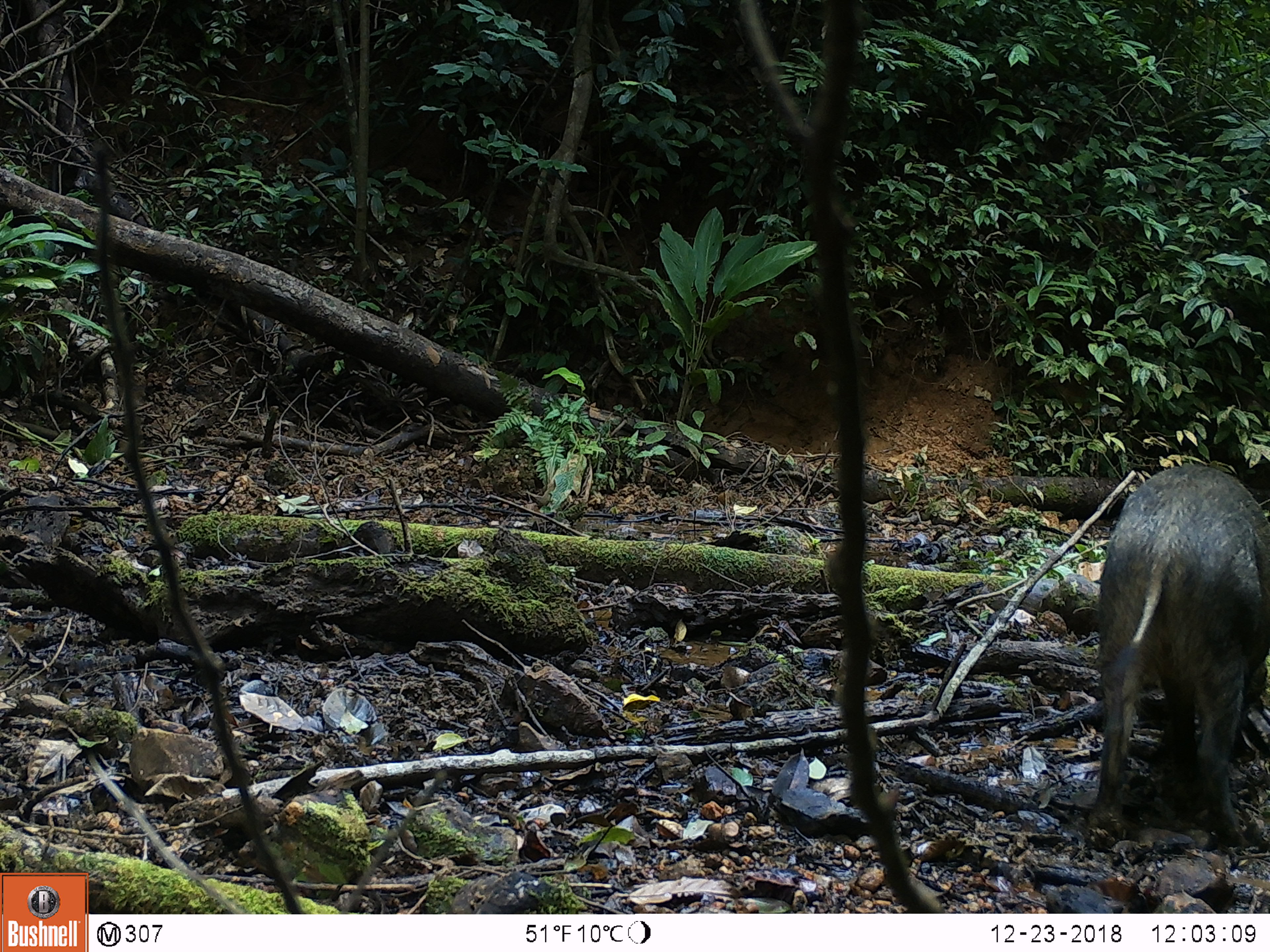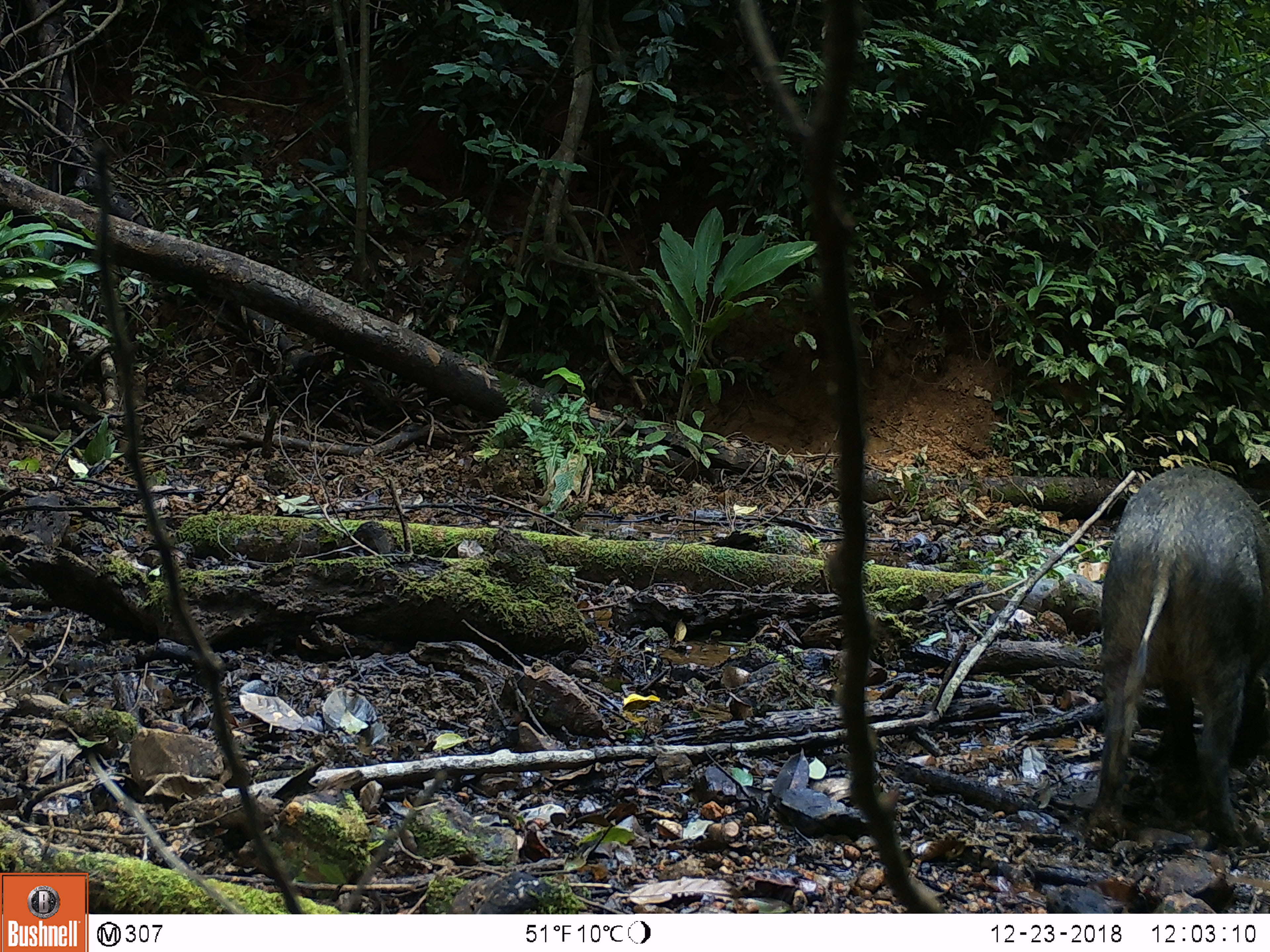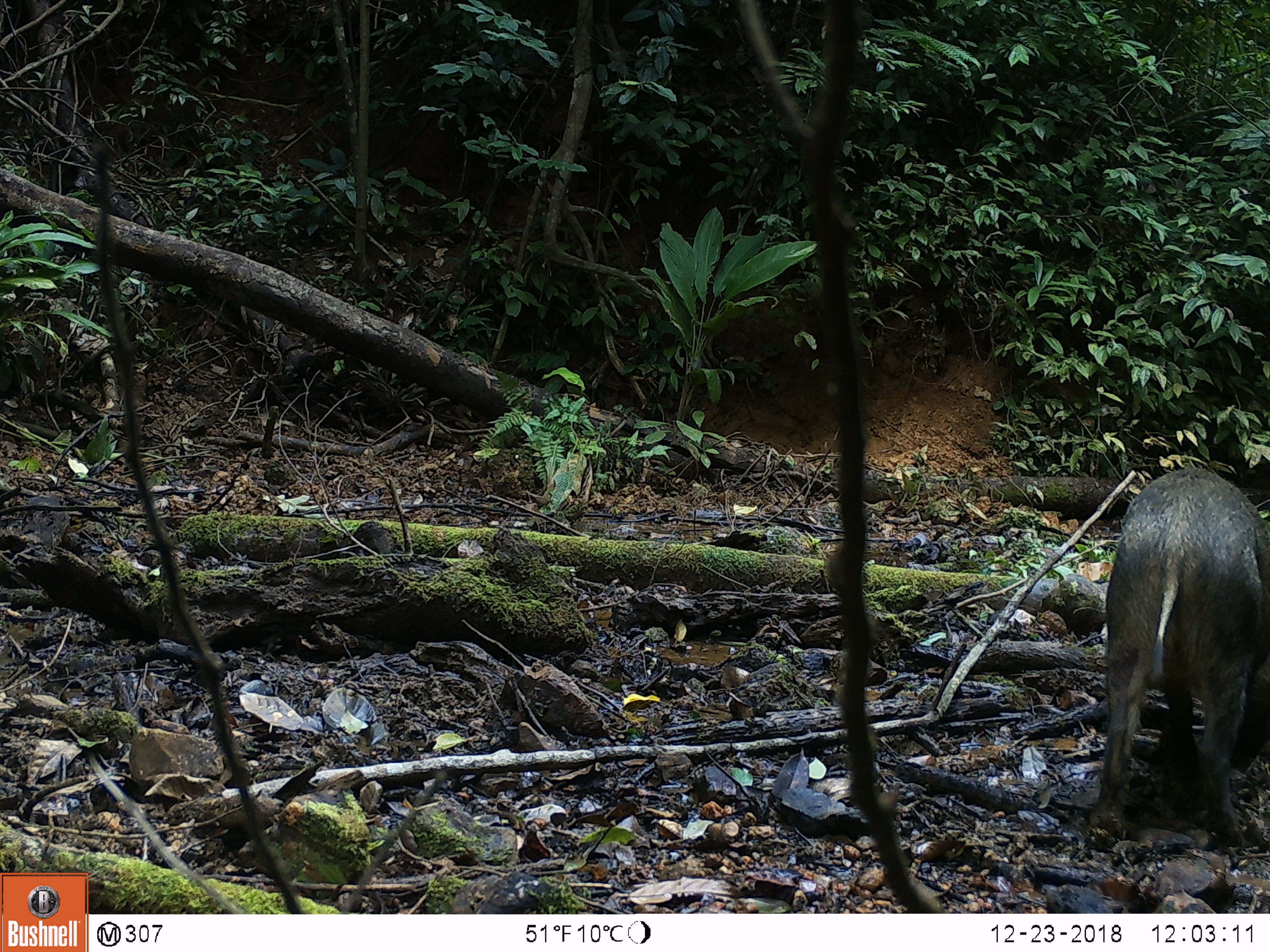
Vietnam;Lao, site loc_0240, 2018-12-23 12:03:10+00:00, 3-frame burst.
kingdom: Animalia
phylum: Chordata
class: Mammalia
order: Artiodactyla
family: Suidae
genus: Sus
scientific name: Sus scrofa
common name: eurasian wild pig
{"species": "eurasian wild pig (Sus scrofa)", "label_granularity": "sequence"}